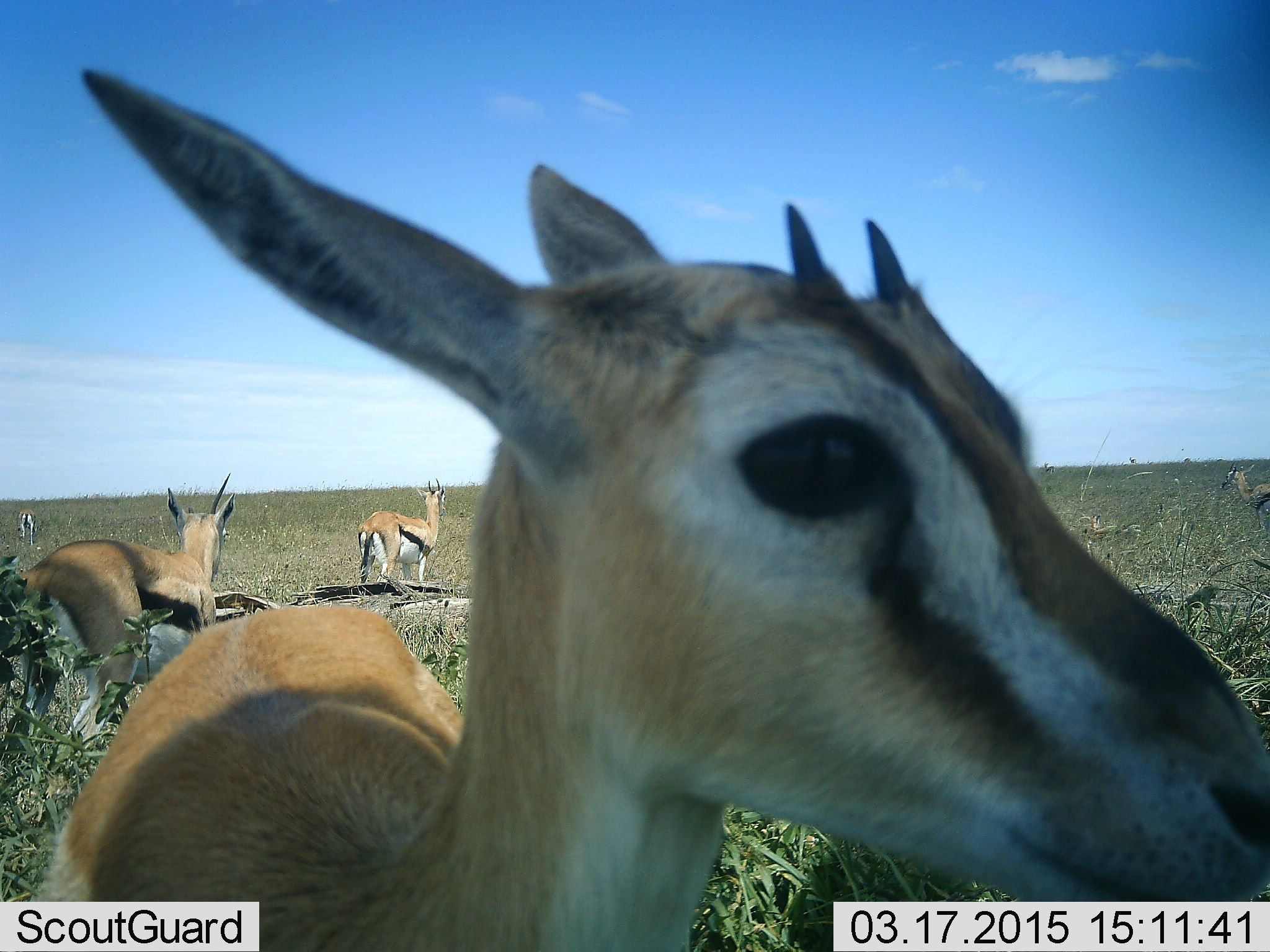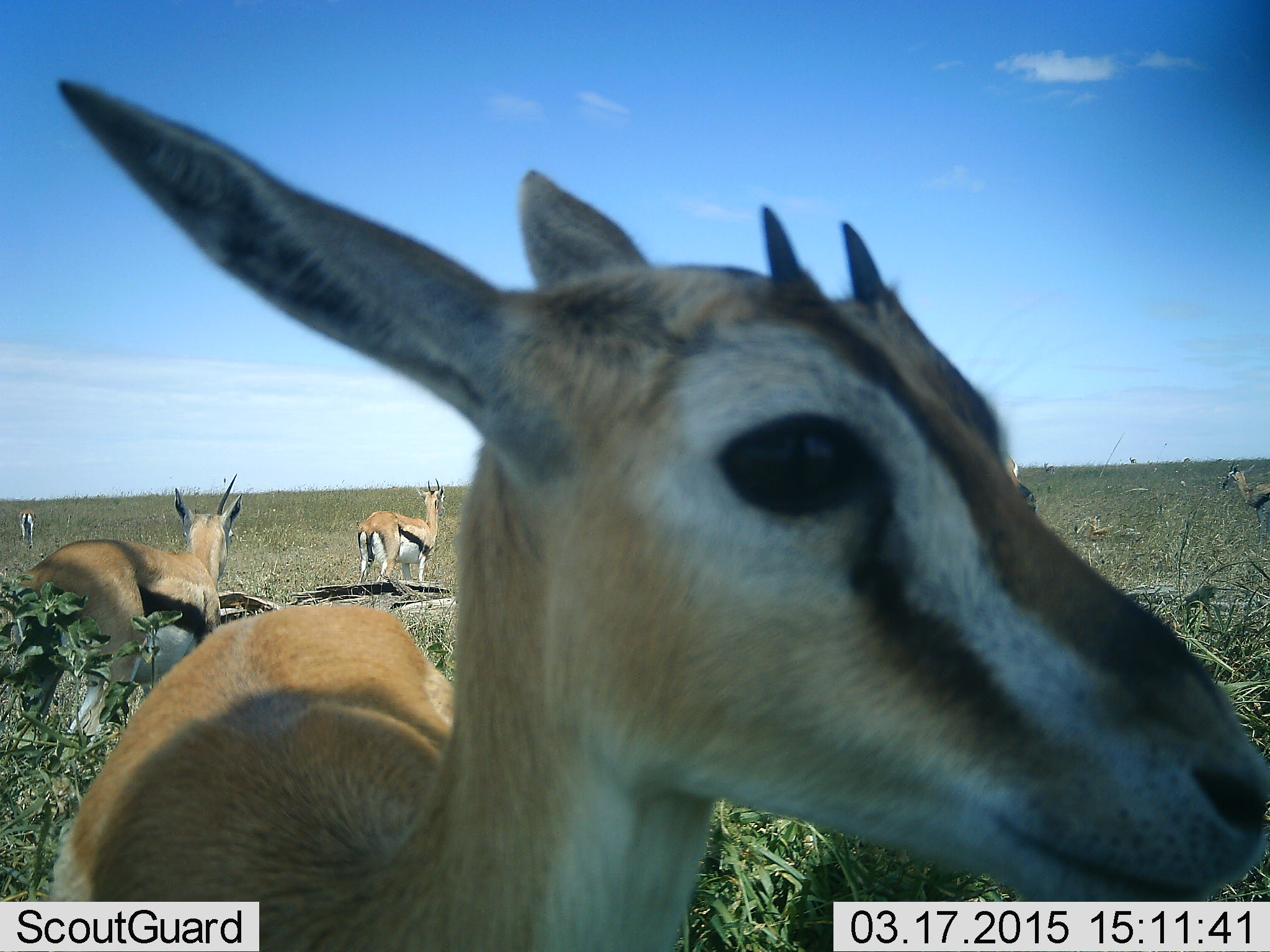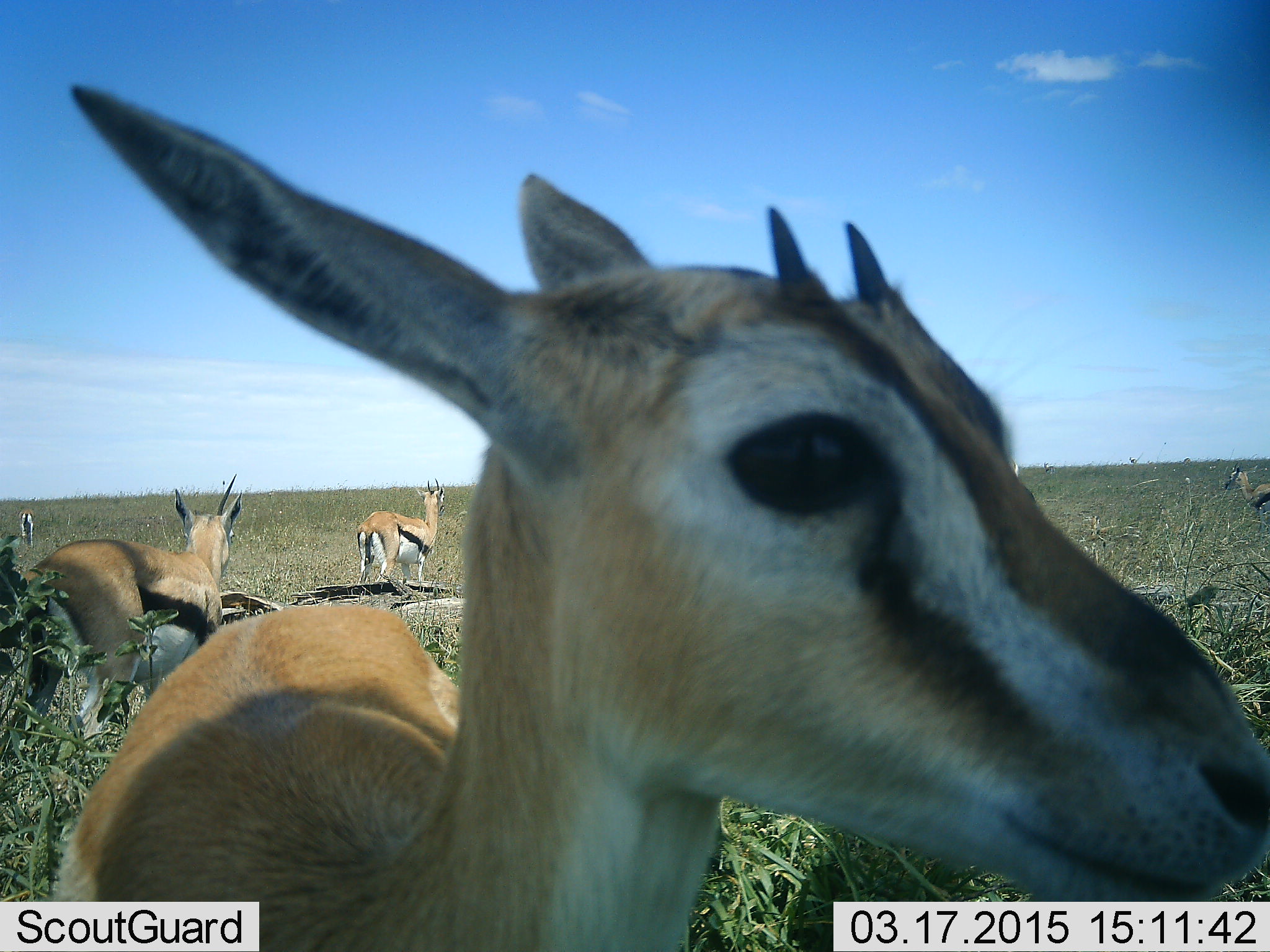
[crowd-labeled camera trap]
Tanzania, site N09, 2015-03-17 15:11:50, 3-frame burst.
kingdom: Animalia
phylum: Chordata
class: Mammalia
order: Artiodactyla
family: Bovidae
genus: Eudorcas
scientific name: Eudorcas thomsonii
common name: thomson's gazelle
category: gazellethomsons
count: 5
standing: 100%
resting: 11%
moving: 0%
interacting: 0%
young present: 0%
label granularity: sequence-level